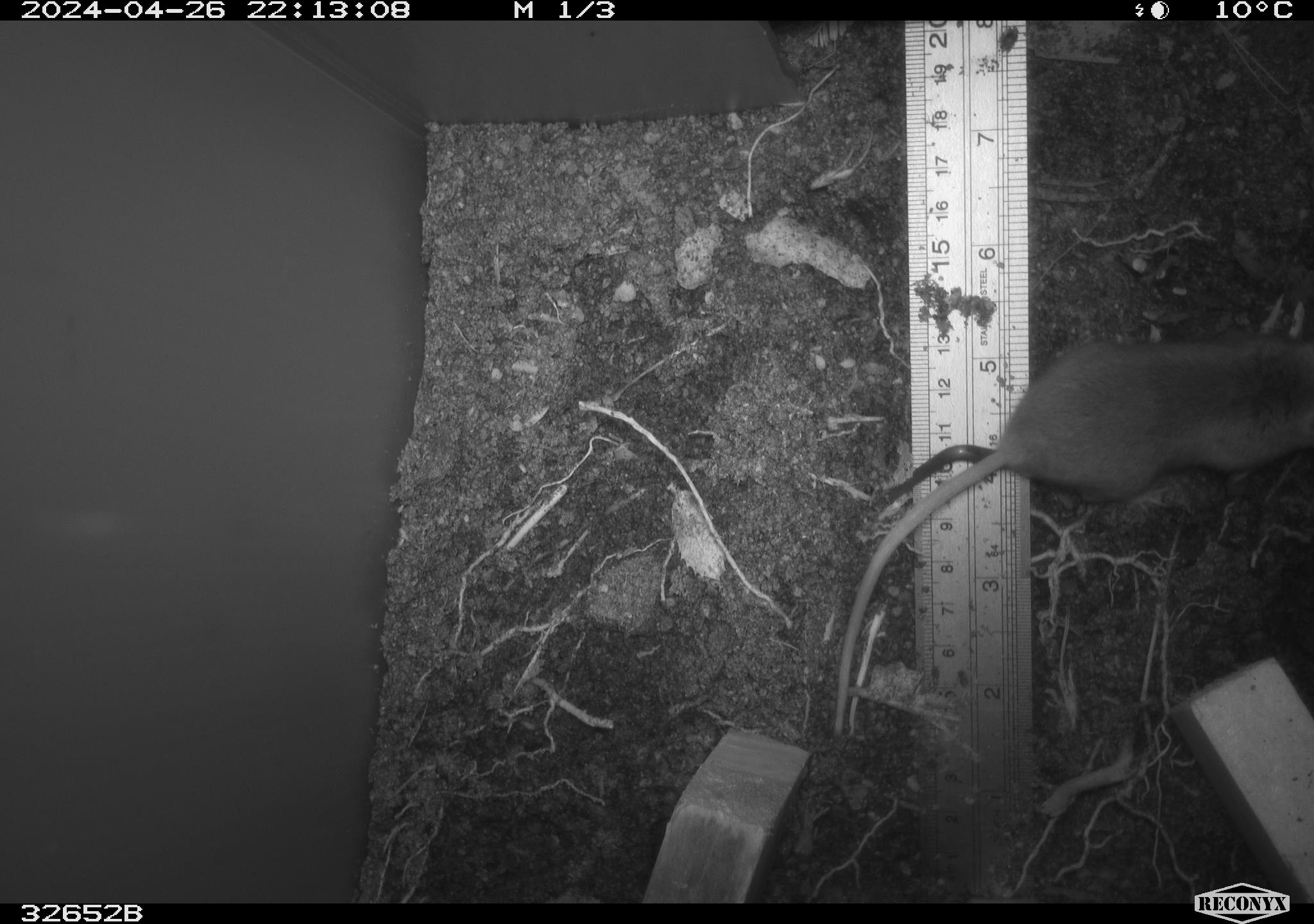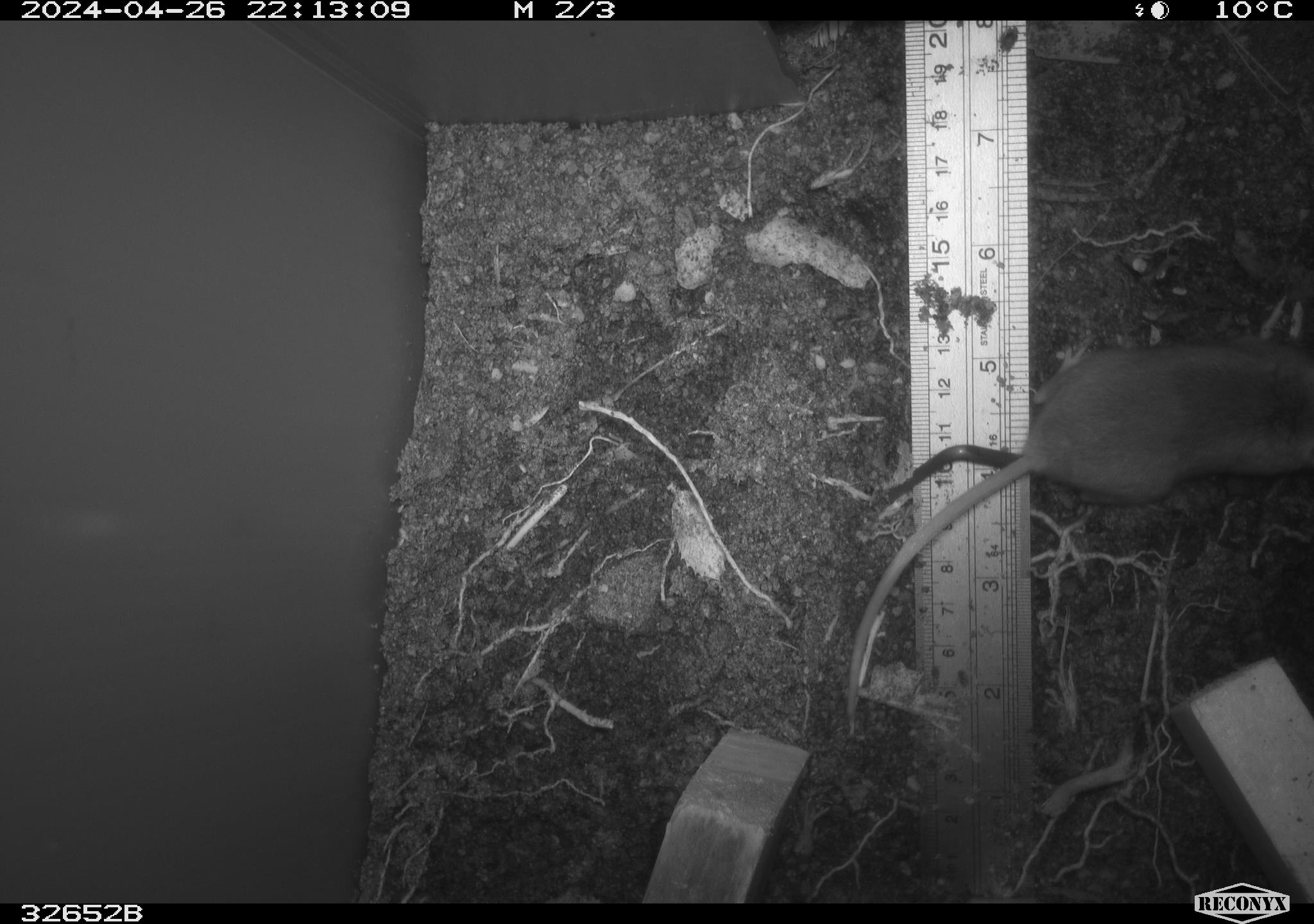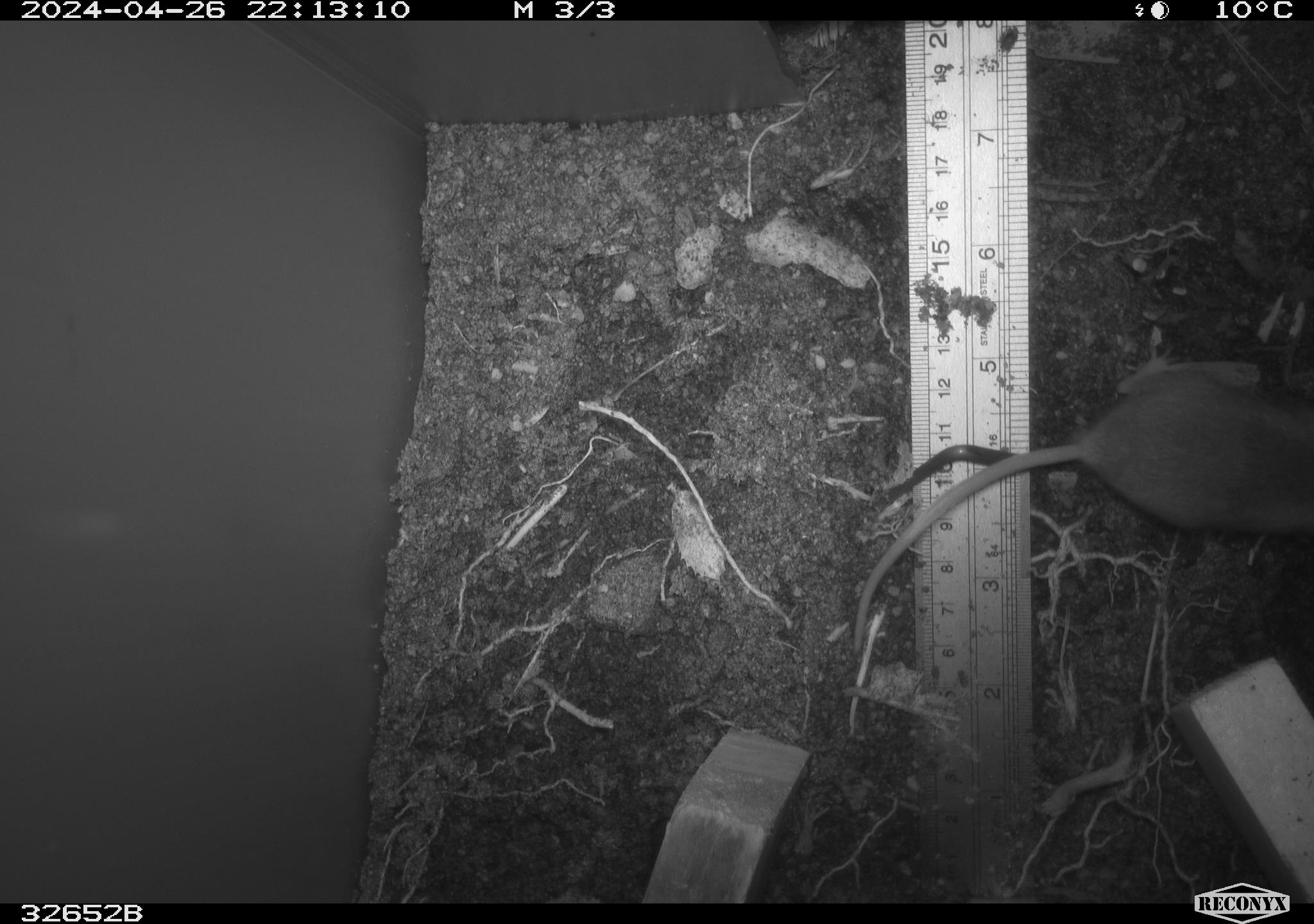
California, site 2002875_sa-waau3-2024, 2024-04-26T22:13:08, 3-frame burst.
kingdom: Animalia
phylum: Chordata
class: Mammalia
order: Rodentia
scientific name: Rodentia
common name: mouse species